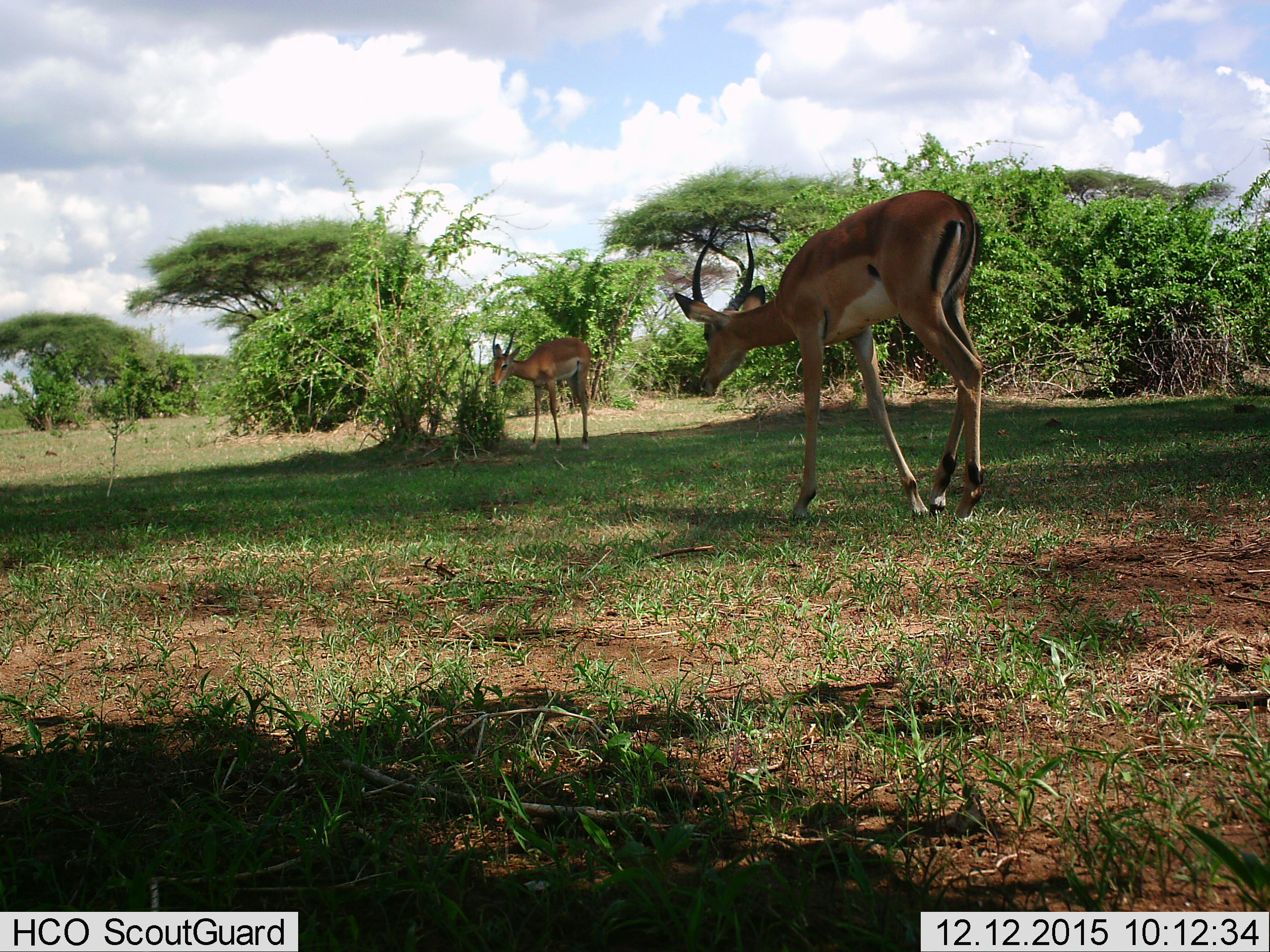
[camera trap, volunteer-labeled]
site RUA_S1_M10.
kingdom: Animalia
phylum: Chordata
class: Mammalia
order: Artiodactyla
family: Bovidae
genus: Aepyceros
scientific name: Aepyceros melampus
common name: impala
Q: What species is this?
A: Impala (Aepyceros melampus).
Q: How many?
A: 2.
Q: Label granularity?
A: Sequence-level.